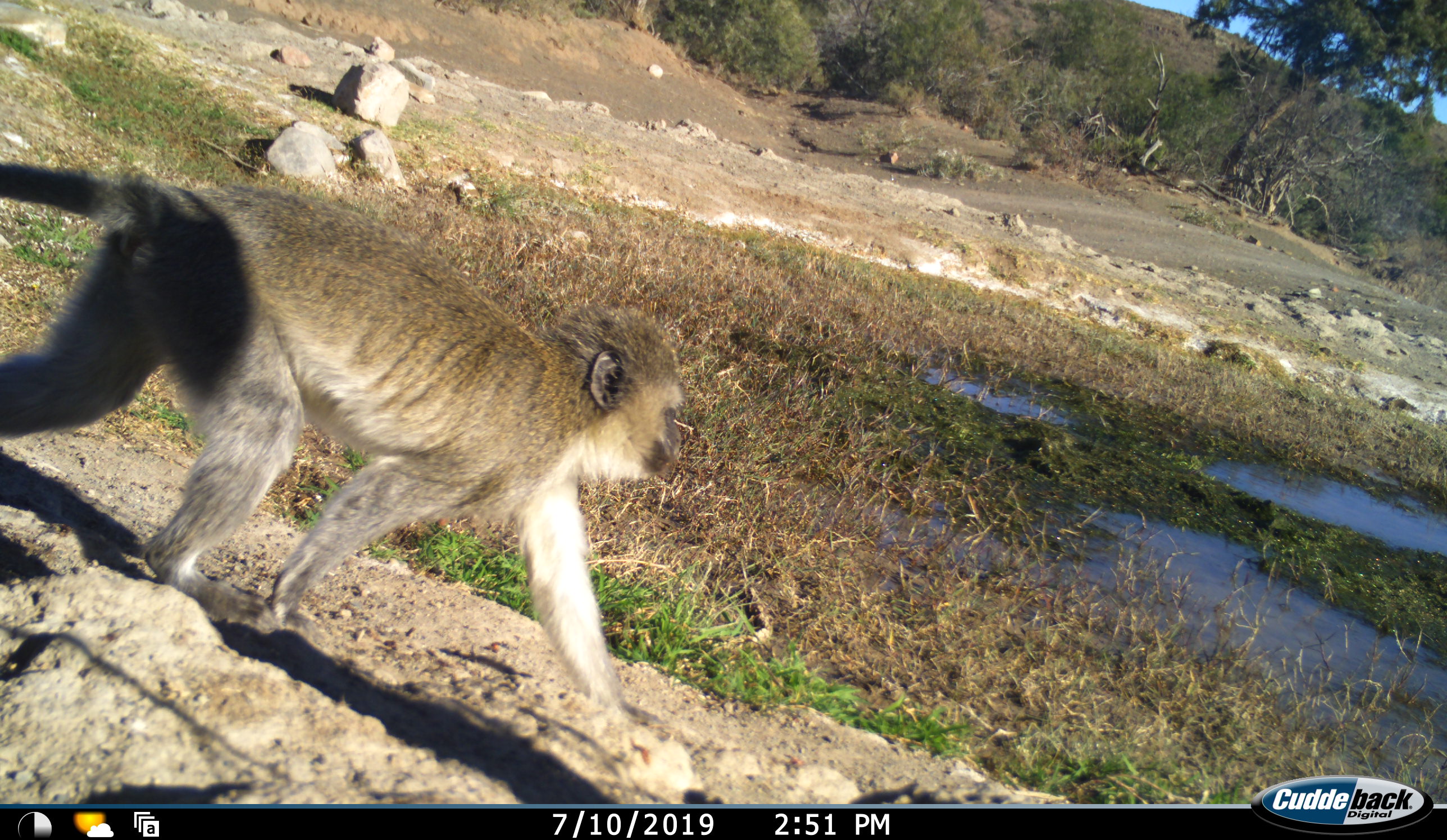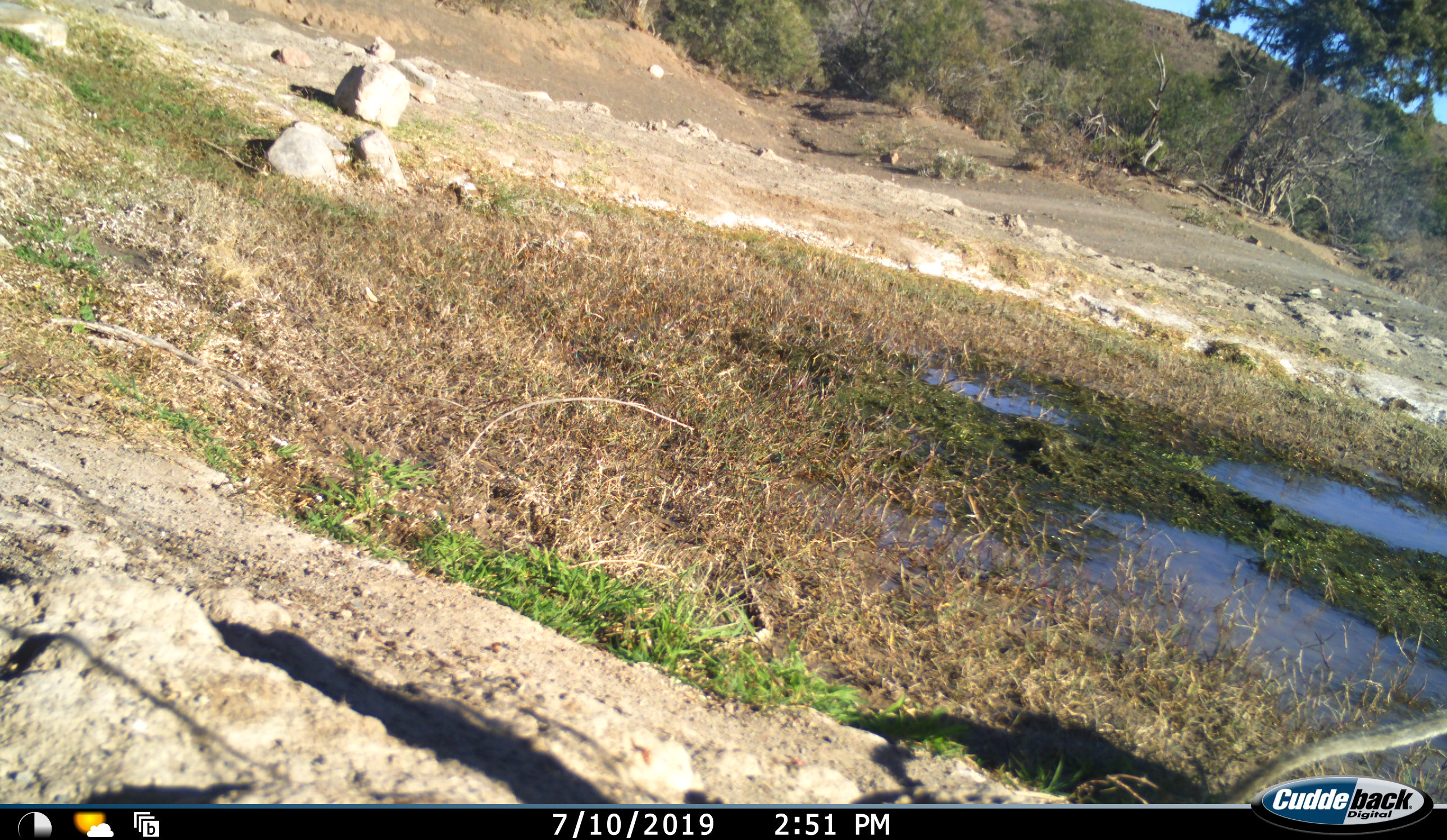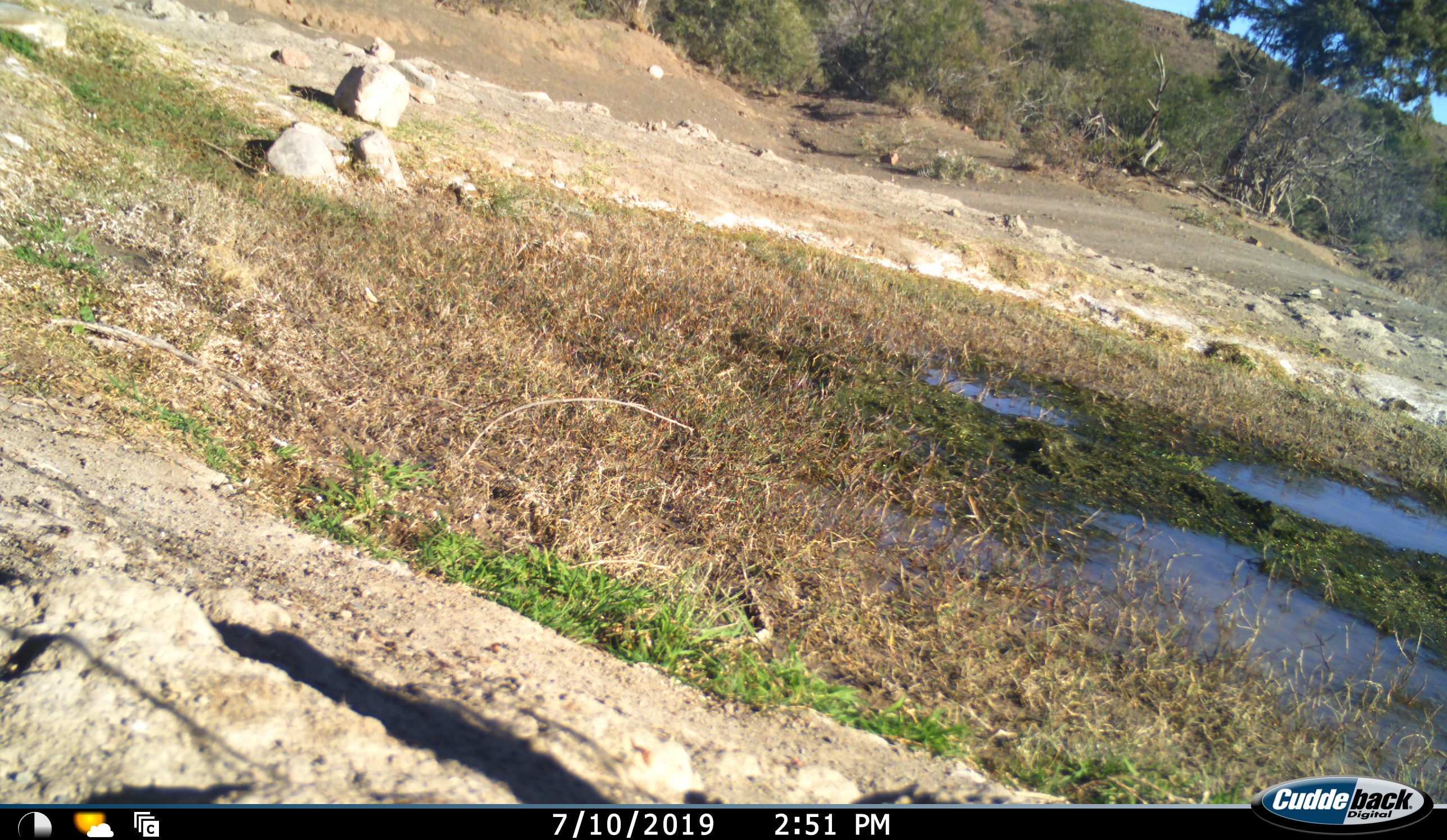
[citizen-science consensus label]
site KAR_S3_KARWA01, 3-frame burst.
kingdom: Animalia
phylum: Chordata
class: Mammalia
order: Primates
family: Cercopithecidae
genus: Chlorocebus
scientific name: Chlorocebus pygerythrus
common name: vervet monkey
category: monkeyvervet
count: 1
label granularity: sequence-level